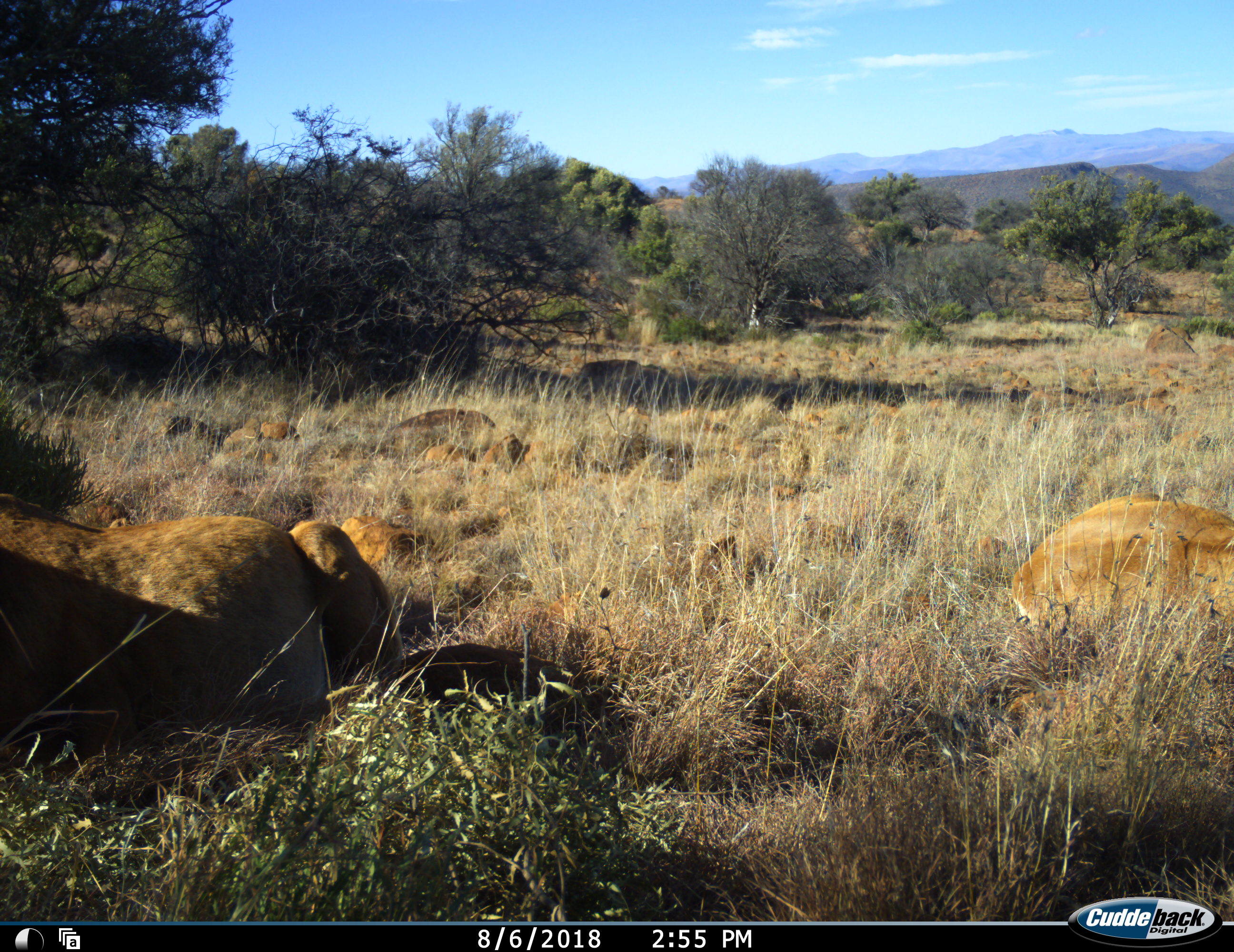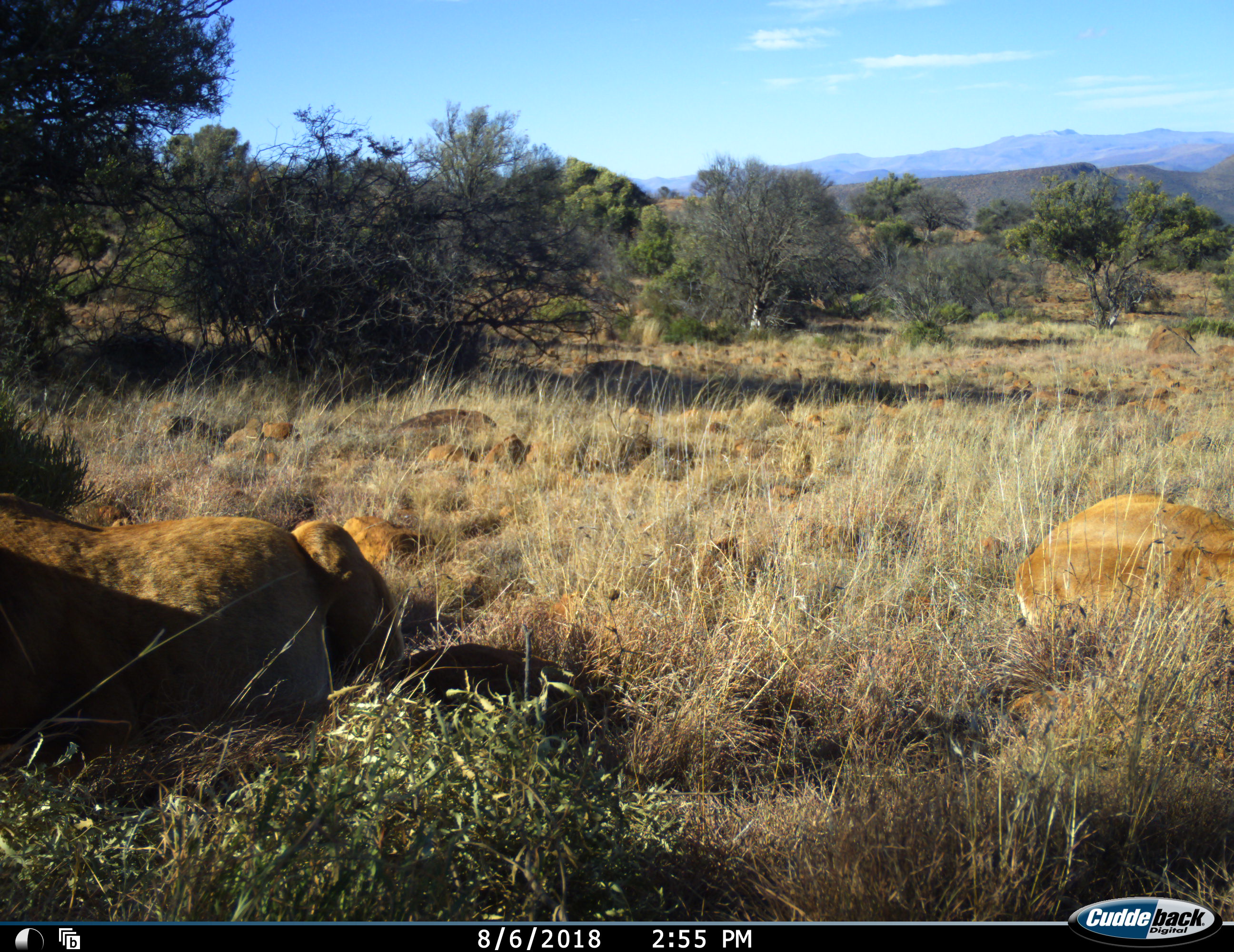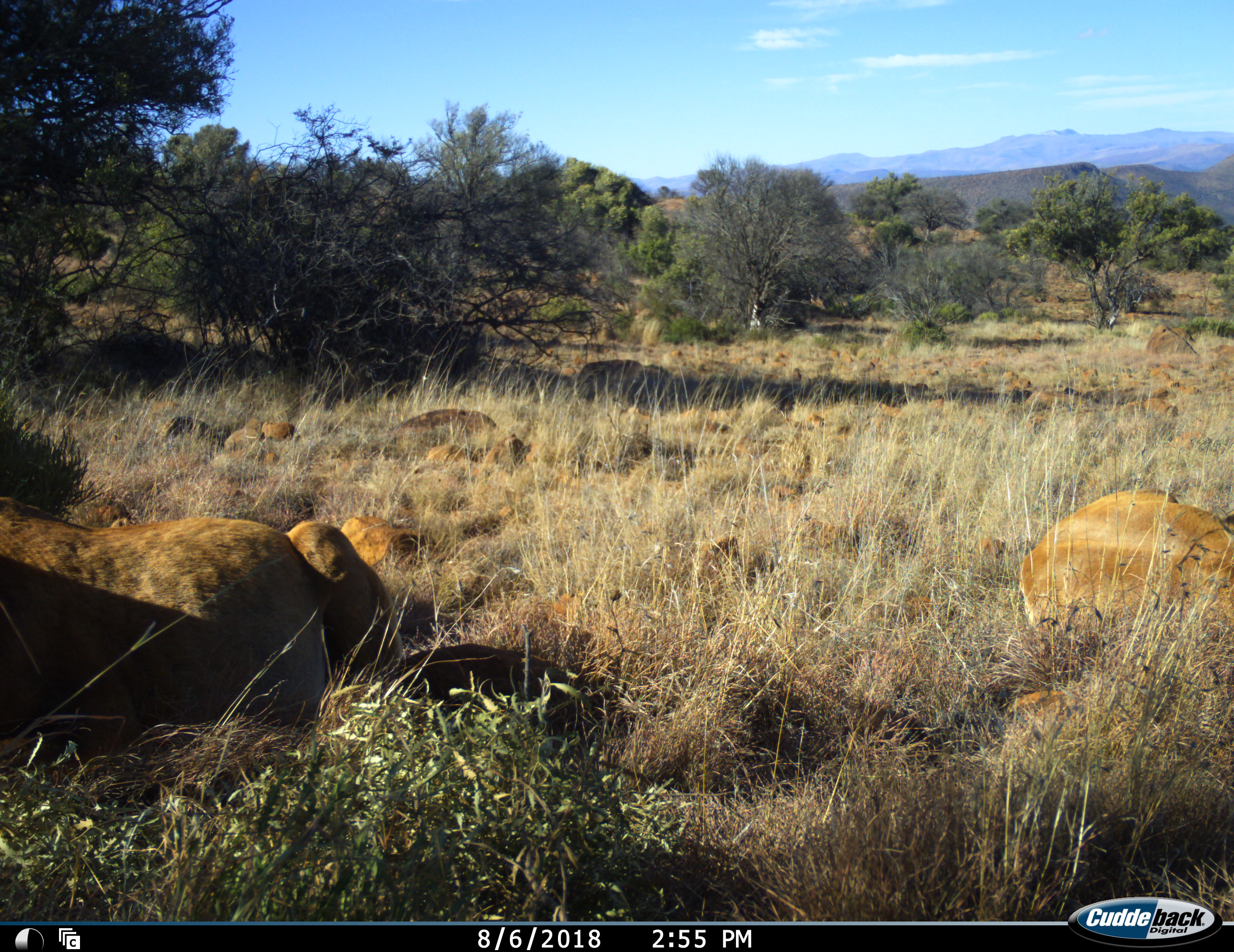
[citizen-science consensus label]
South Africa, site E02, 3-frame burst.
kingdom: Animalia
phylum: Chordata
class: Mammalia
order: Artiodactyla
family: Bovidae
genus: Alcelaphus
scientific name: Alcelaphus buselaphus caama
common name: red hartebeest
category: hartebeestred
Hartebeestred (red hartebeest) (Alcelaphus buselaphus caama), count 2. Behavior (volunteer vote fractions): standing 0%, resting 100%, moving 0%, interacting 0%. Young present (vote fraction): 25%. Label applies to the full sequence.